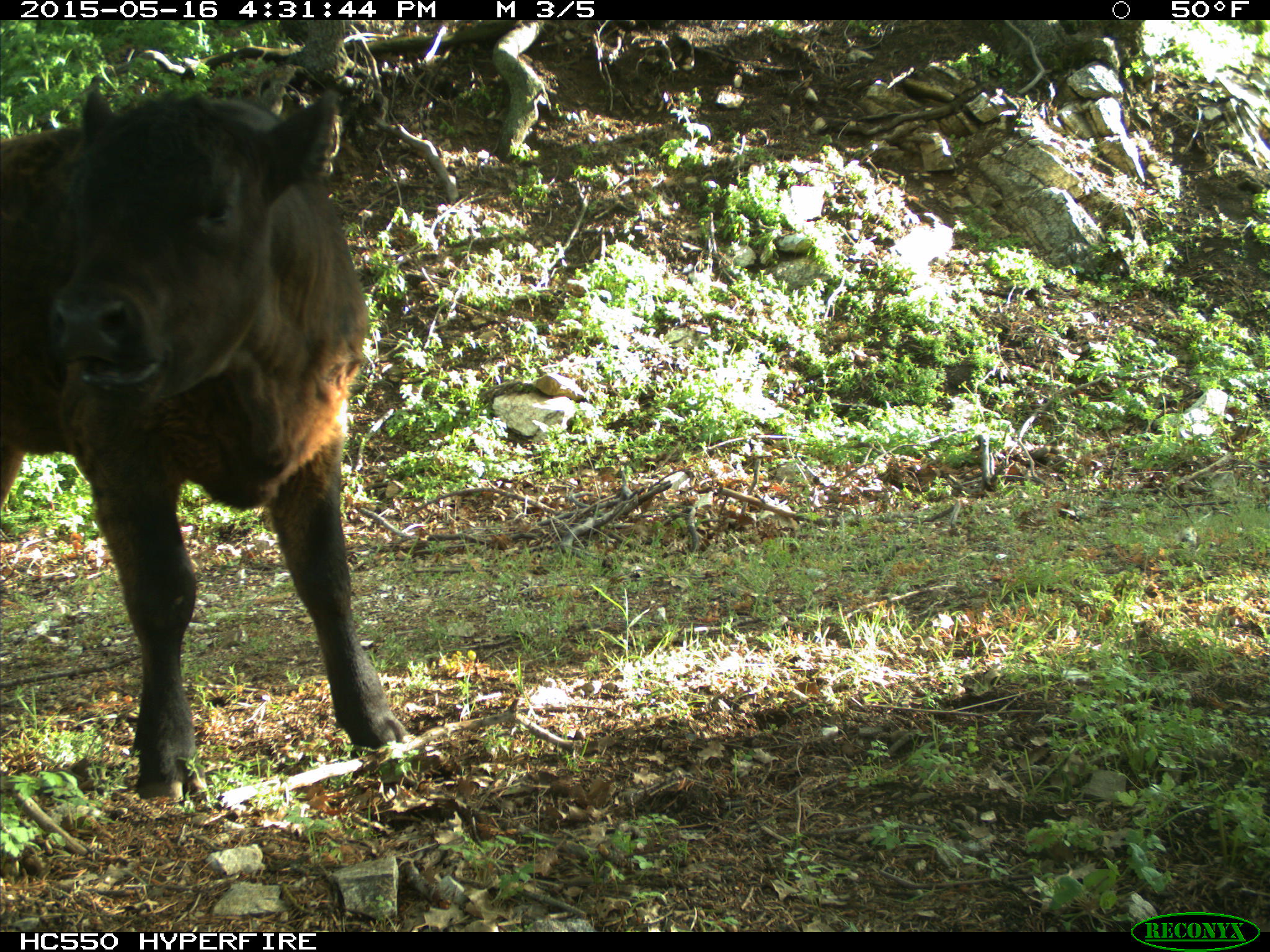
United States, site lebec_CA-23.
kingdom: Animalia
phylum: Chordata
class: Mammalia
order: Artiodactyla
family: Bovidae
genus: Bos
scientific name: Bos taurus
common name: domestic cow